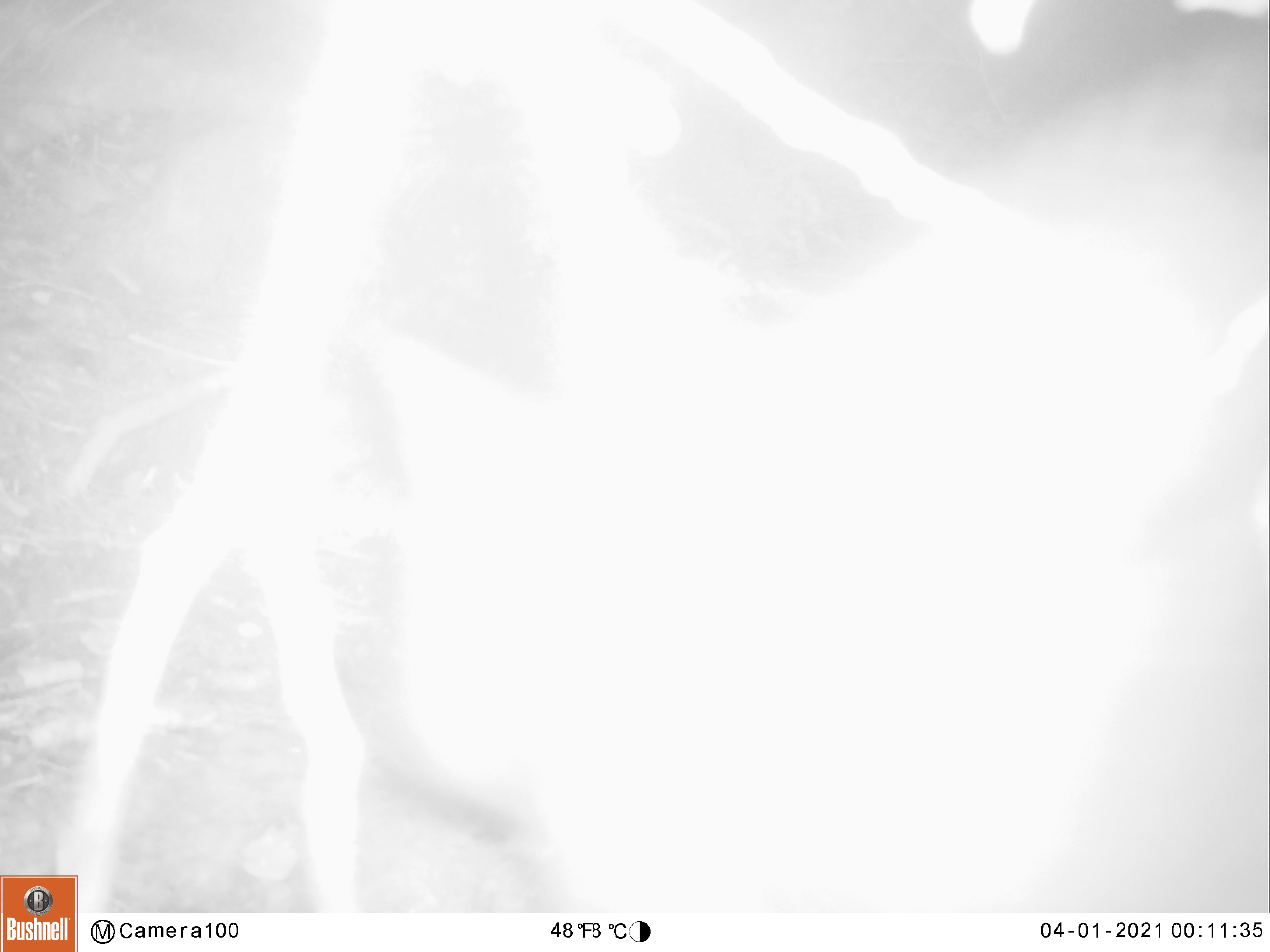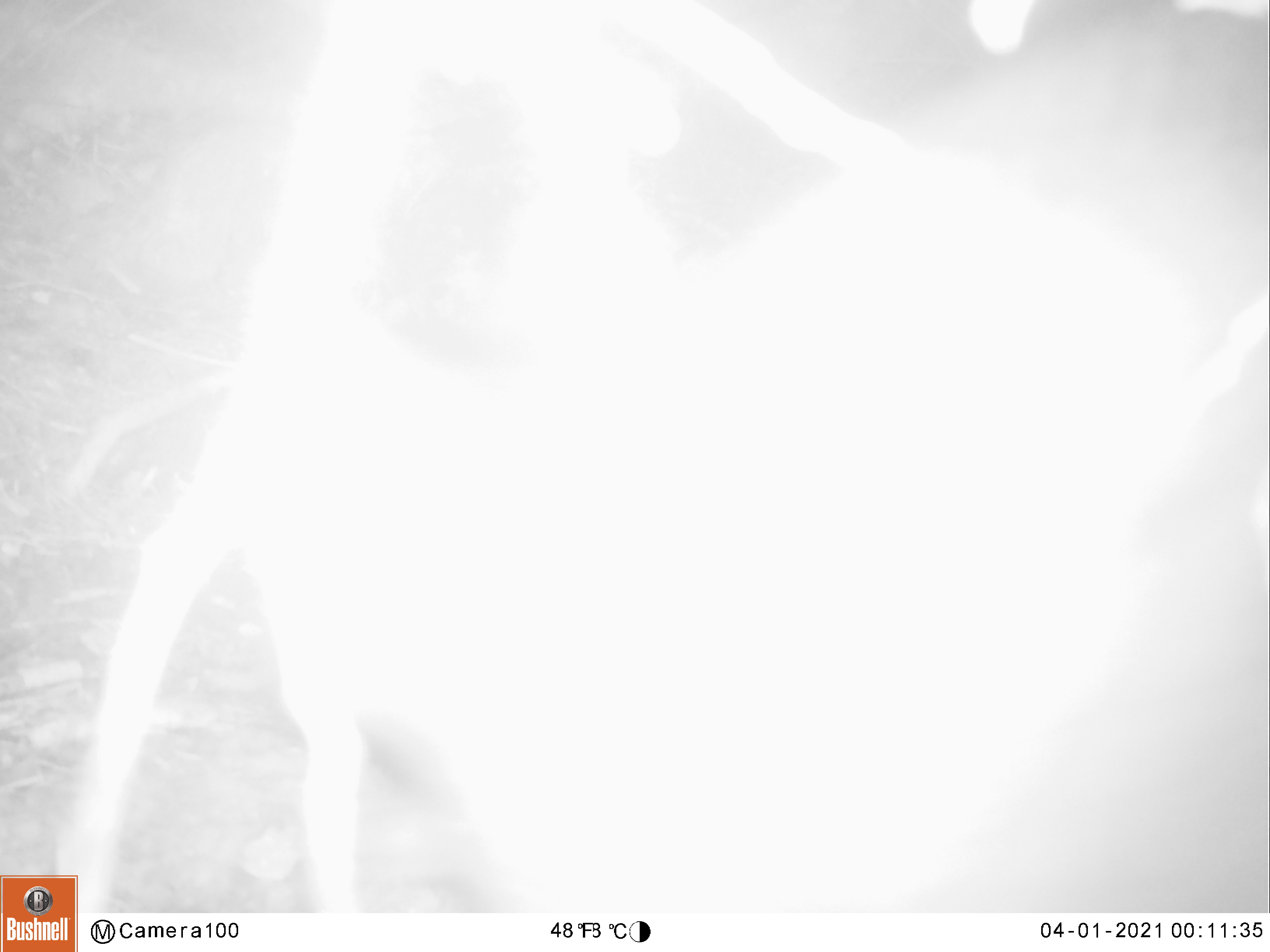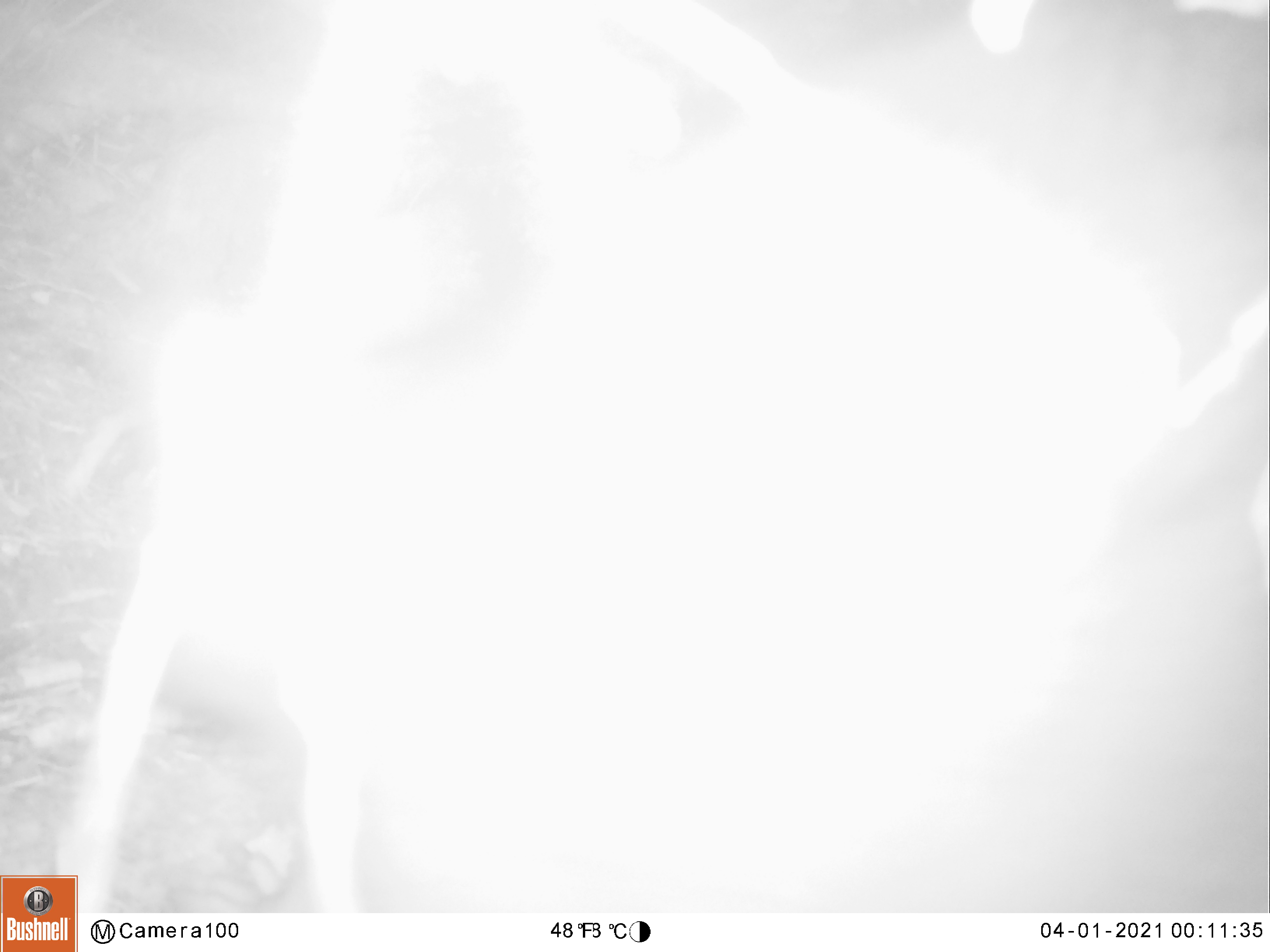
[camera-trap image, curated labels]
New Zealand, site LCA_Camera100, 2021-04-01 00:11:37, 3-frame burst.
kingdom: Animalia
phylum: Chordata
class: Mammalia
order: Diprotodontia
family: Phalangeridae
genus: Trichosurus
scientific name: Trichosurus vulpecula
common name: common brushtail possum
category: possum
Possum (common brushtail possum) (Trichosurus vulpecula).